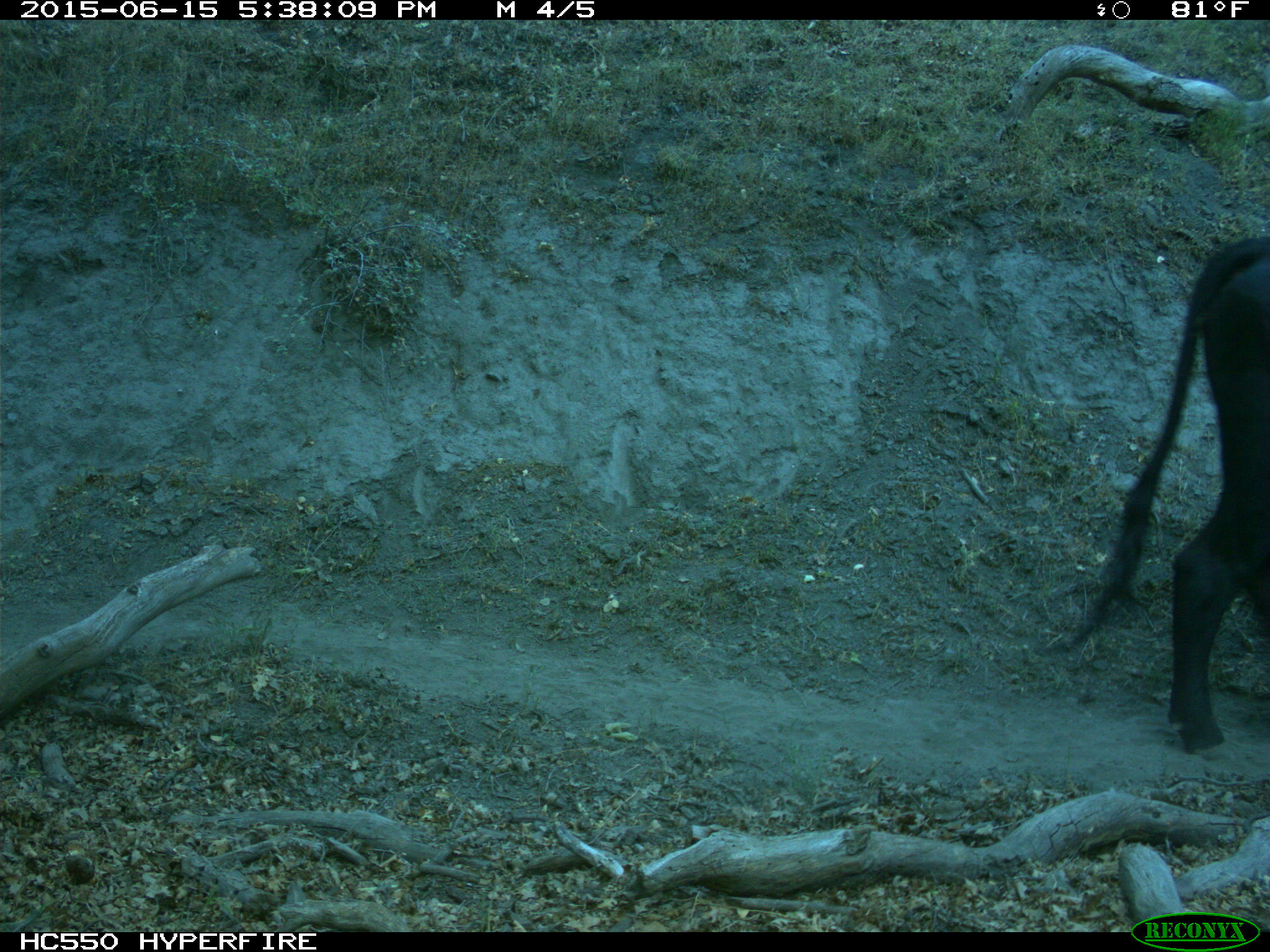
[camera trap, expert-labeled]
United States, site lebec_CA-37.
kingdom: Animalia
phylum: Chordata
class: Mammalia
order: Artiodactyla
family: Bovidae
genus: Bos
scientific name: Bos taurus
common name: domestic cow